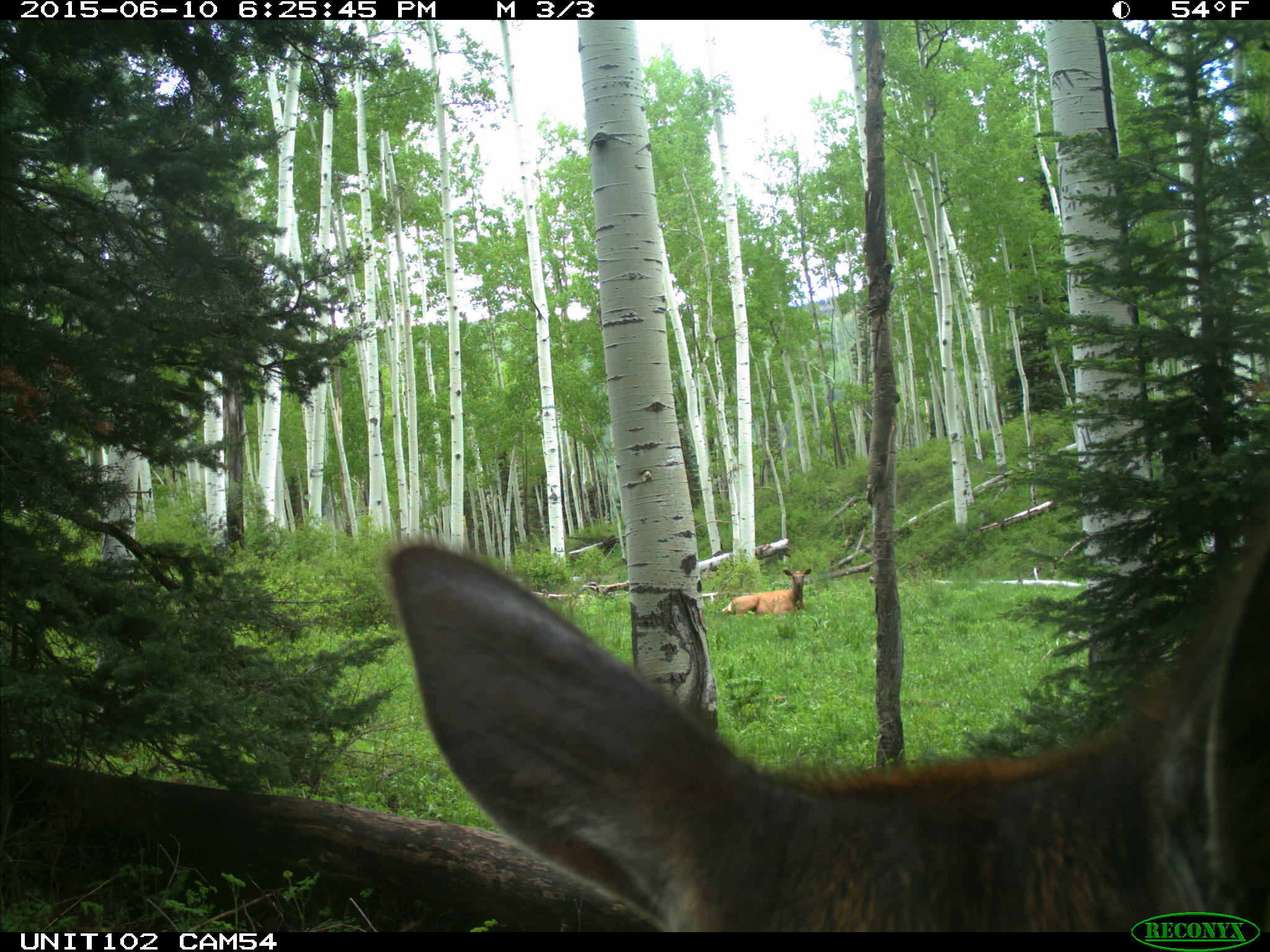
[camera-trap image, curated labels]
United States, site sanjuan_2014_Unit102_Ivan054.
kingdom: Animalia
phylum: Chordata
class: Mammalia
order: Artiodactyla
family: Cervidae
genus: Cervus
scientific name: Cervus elaphus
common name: red deer